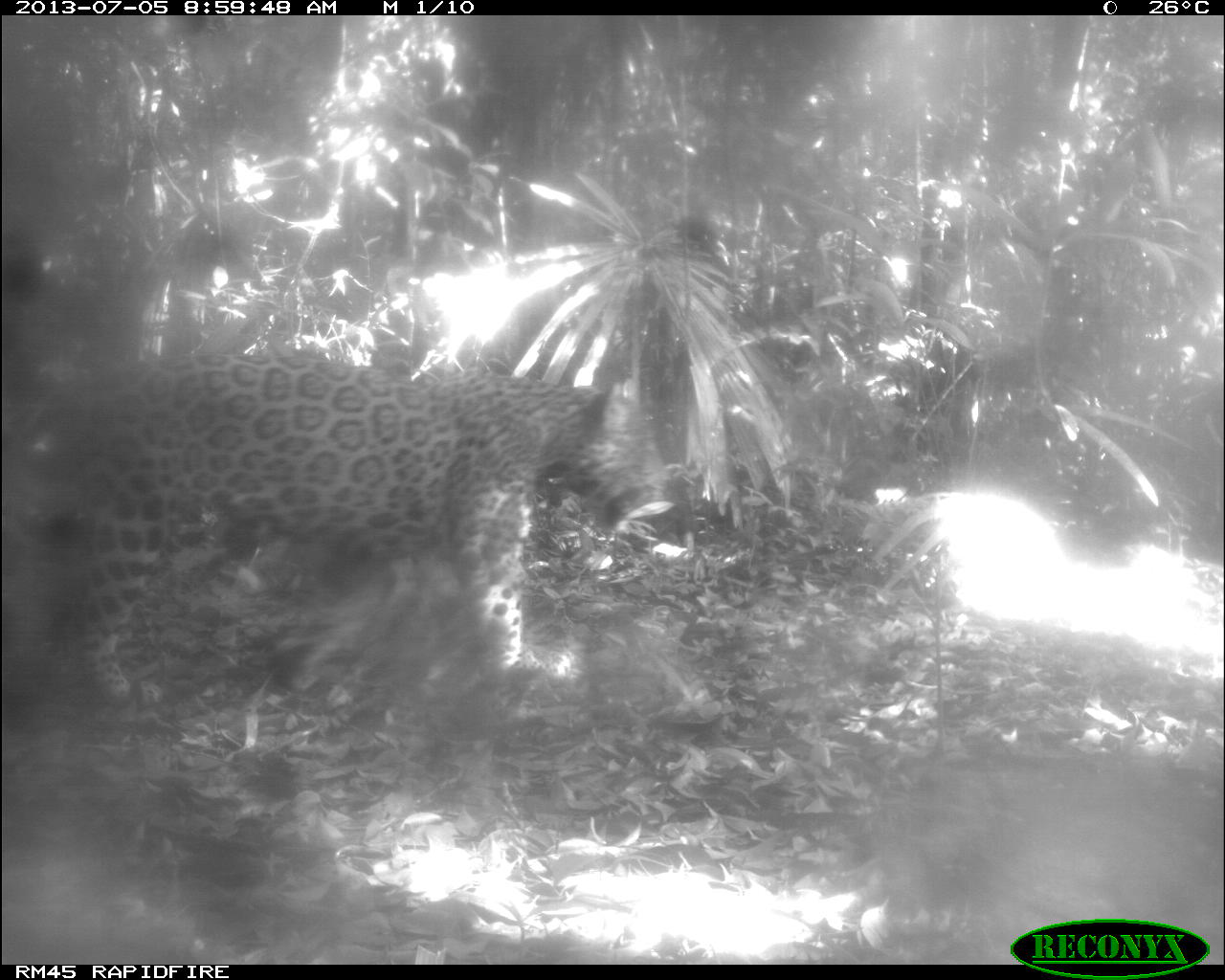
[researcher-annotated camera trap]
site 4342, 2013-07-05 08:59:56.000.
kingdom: Animalia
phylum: Chordata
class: Mammalia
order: Carnivora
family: Felidae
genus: Panthera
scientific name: Panthera onca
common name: jaguar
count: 1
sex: male